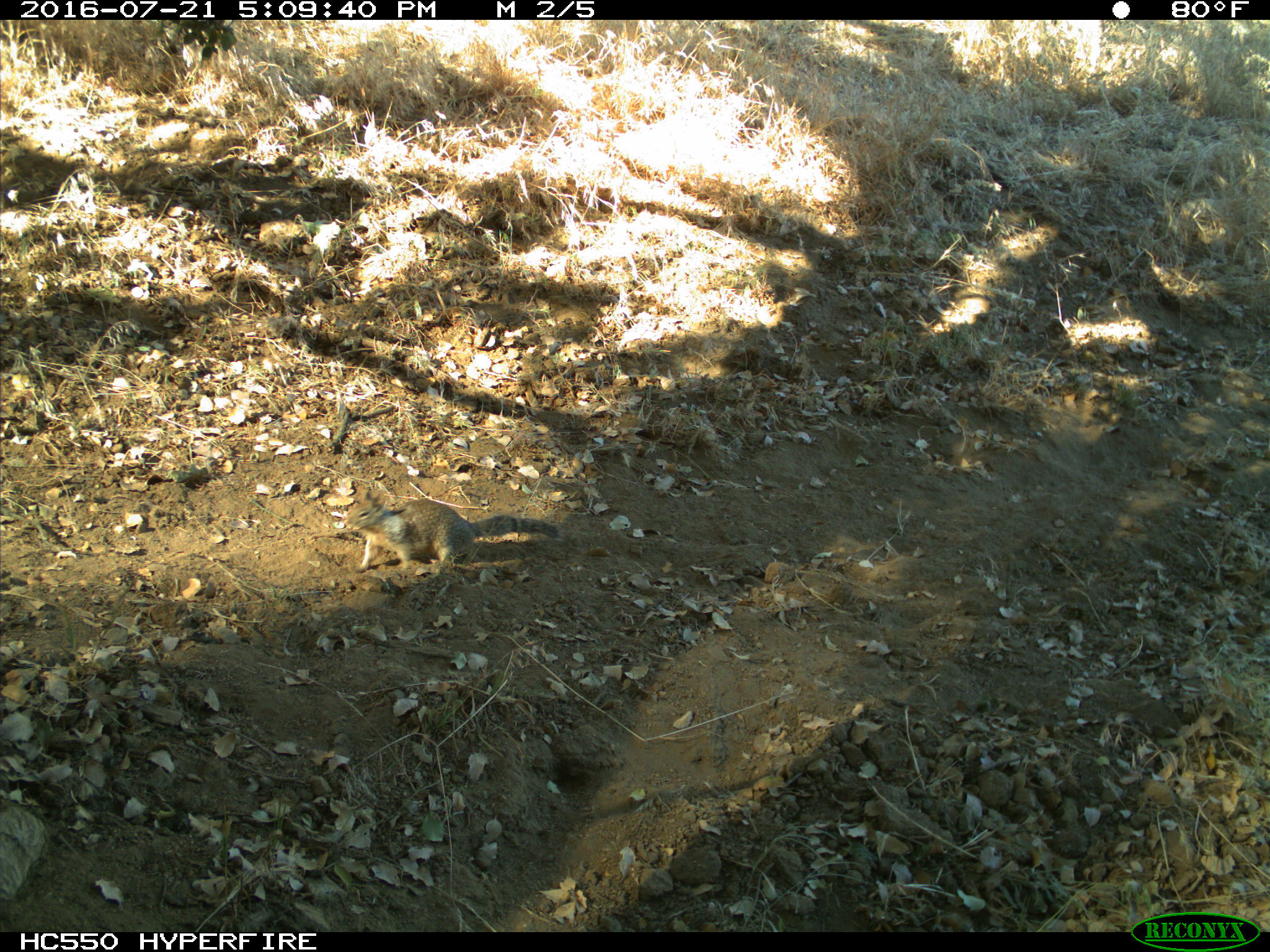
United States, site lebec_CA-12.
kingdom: Animalia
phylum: Chordata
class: Mammalia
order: Rodentia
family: Sciuridae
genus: Otospermophilus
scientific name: Otospermophilus beecheyi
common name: california ground squirrel